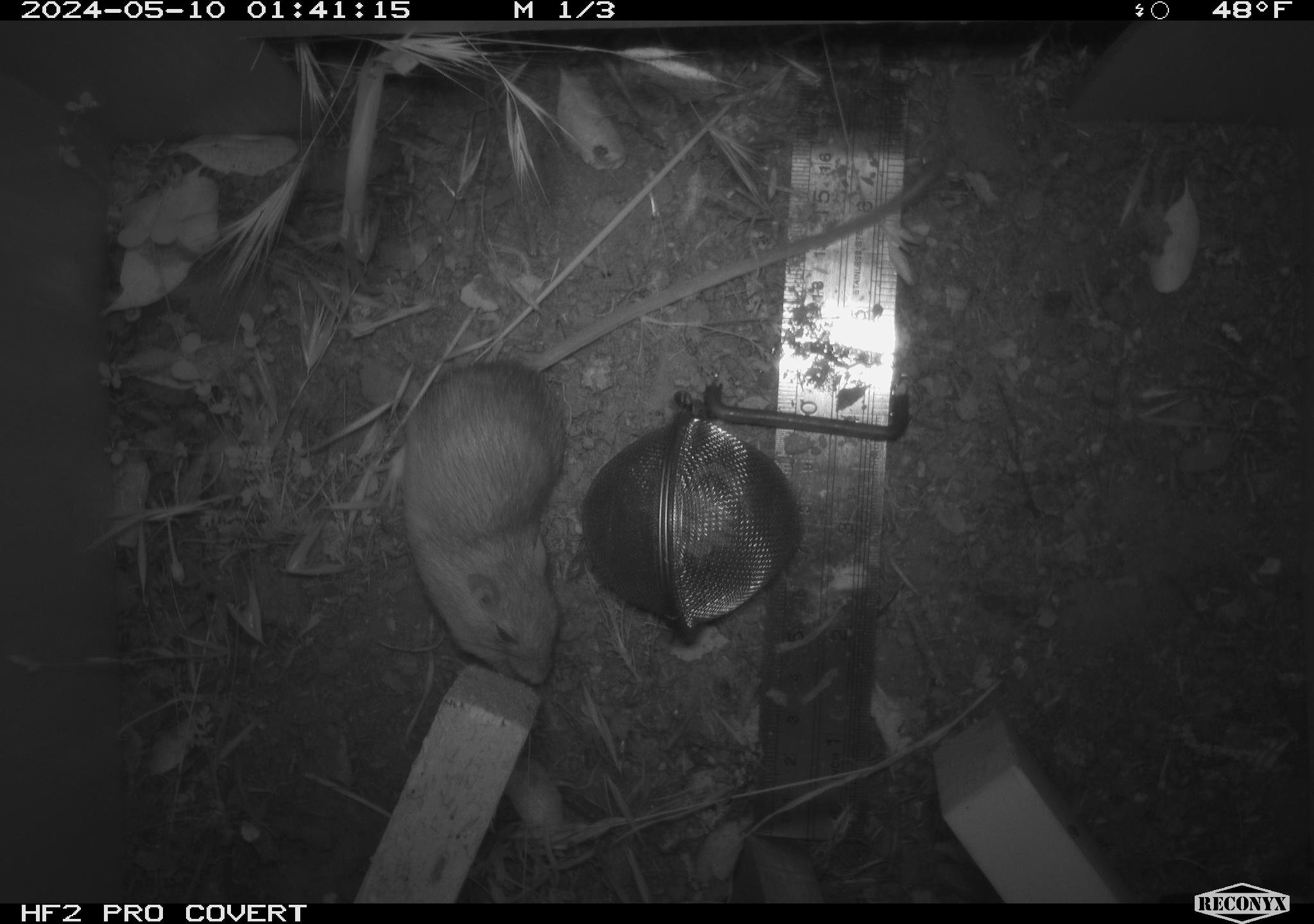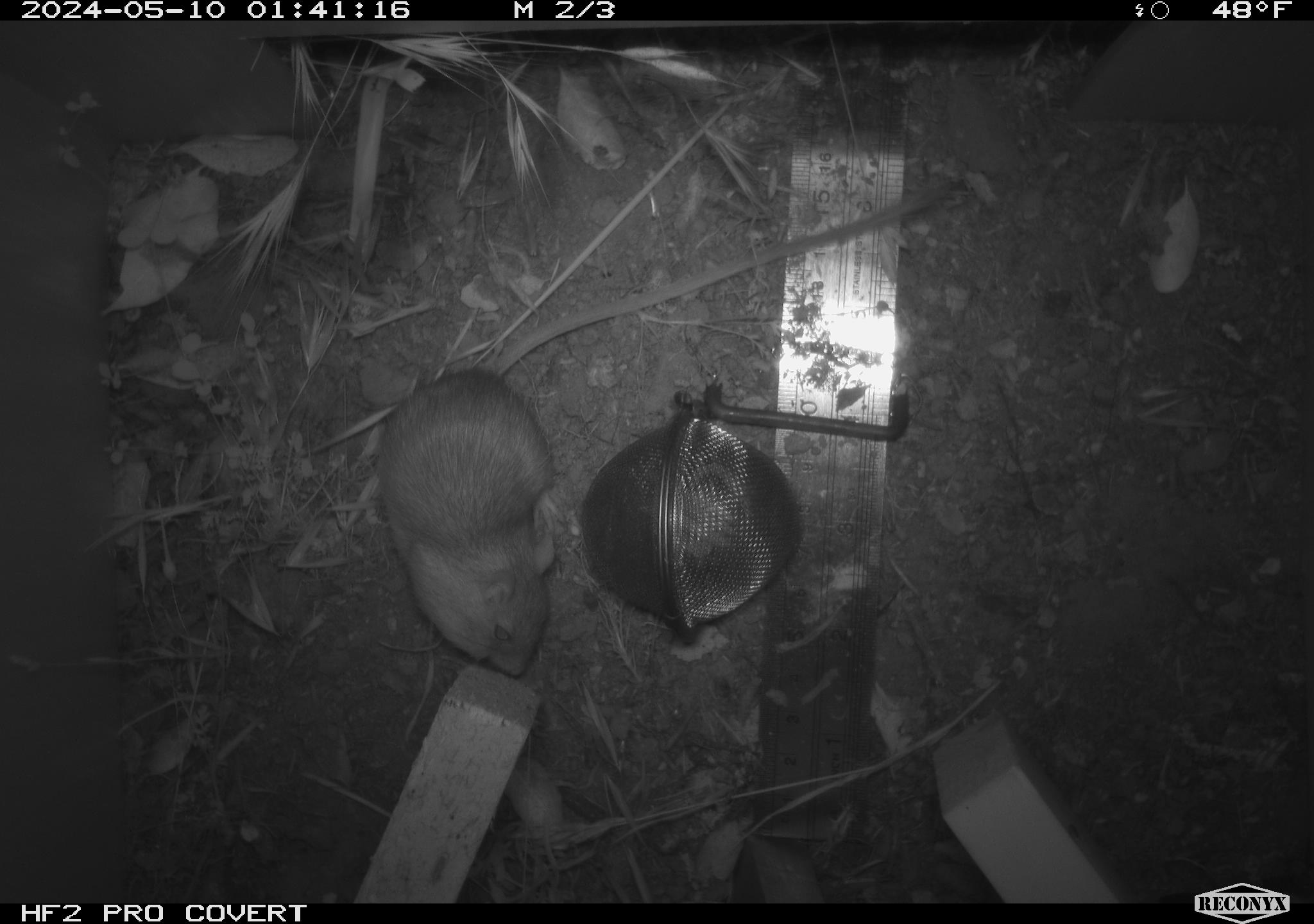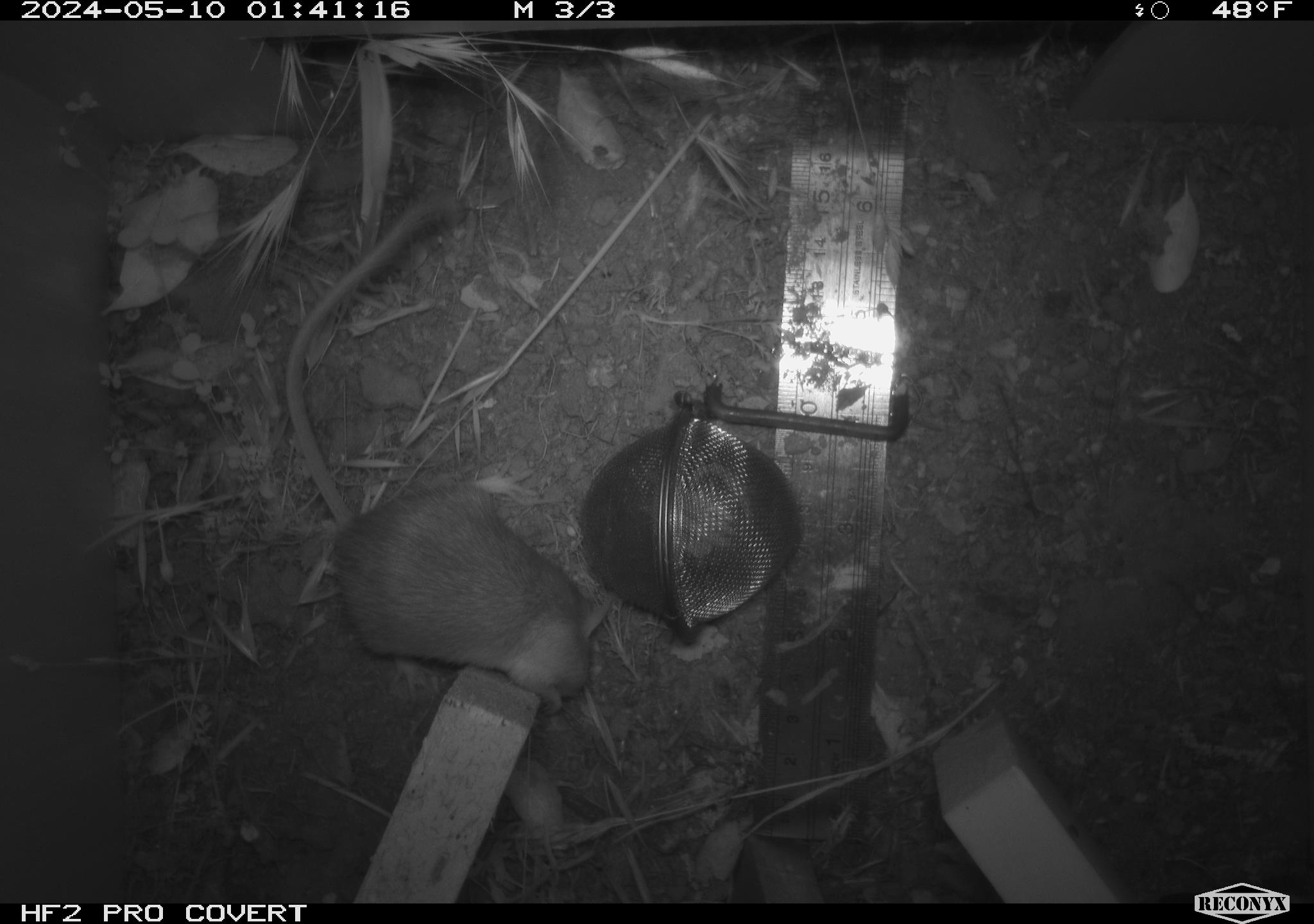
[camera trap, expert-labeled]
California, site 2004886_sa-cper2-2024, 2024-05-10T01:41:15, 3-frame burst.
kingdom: Animalia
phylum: Chordata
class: Mammalia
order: Rodentia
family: Heteromyidae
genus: Dipodomys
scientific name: Dipodomys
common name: kangaroo rats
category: dipodomys species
Dipodomys species (kangaroo rats) (Dipodomys).